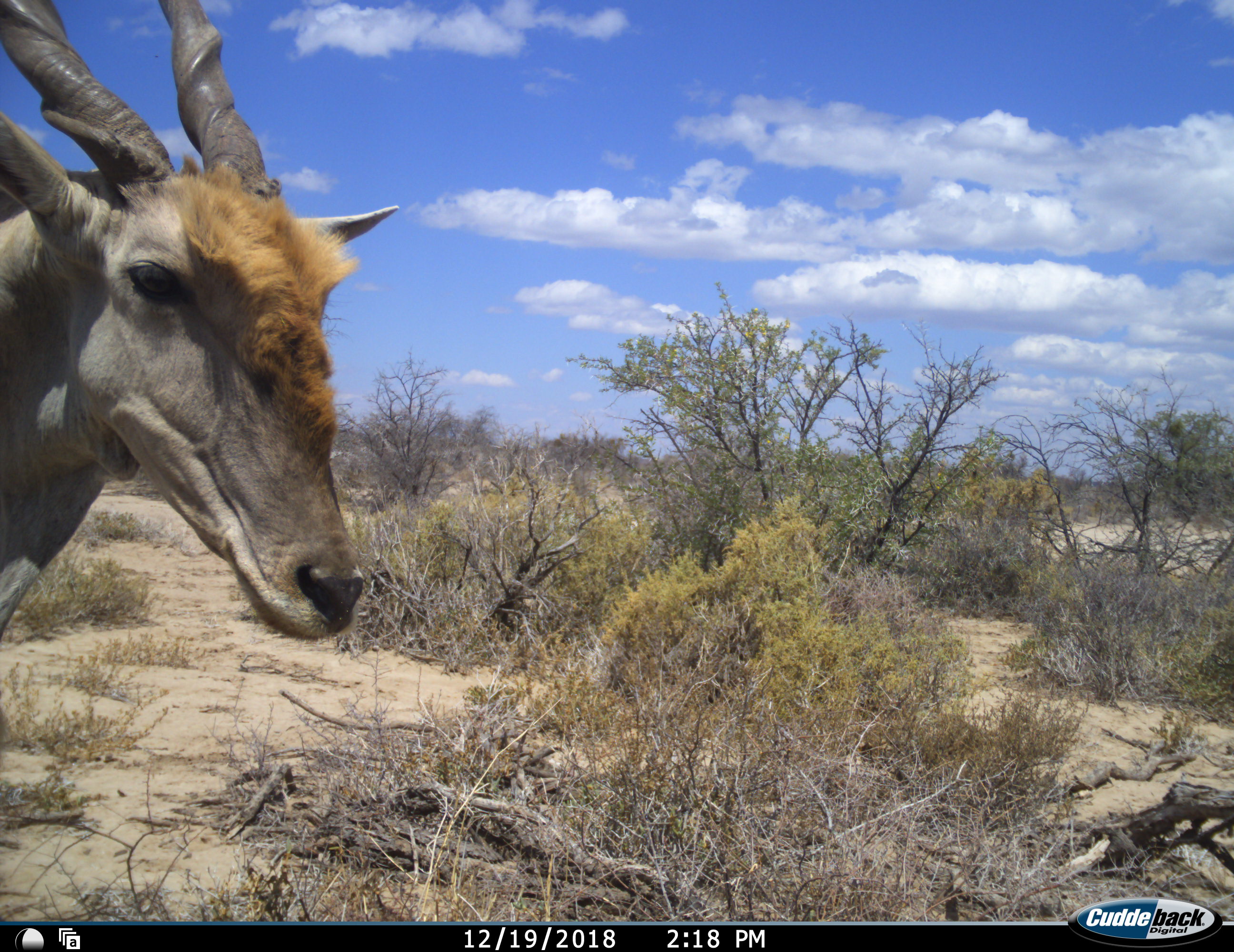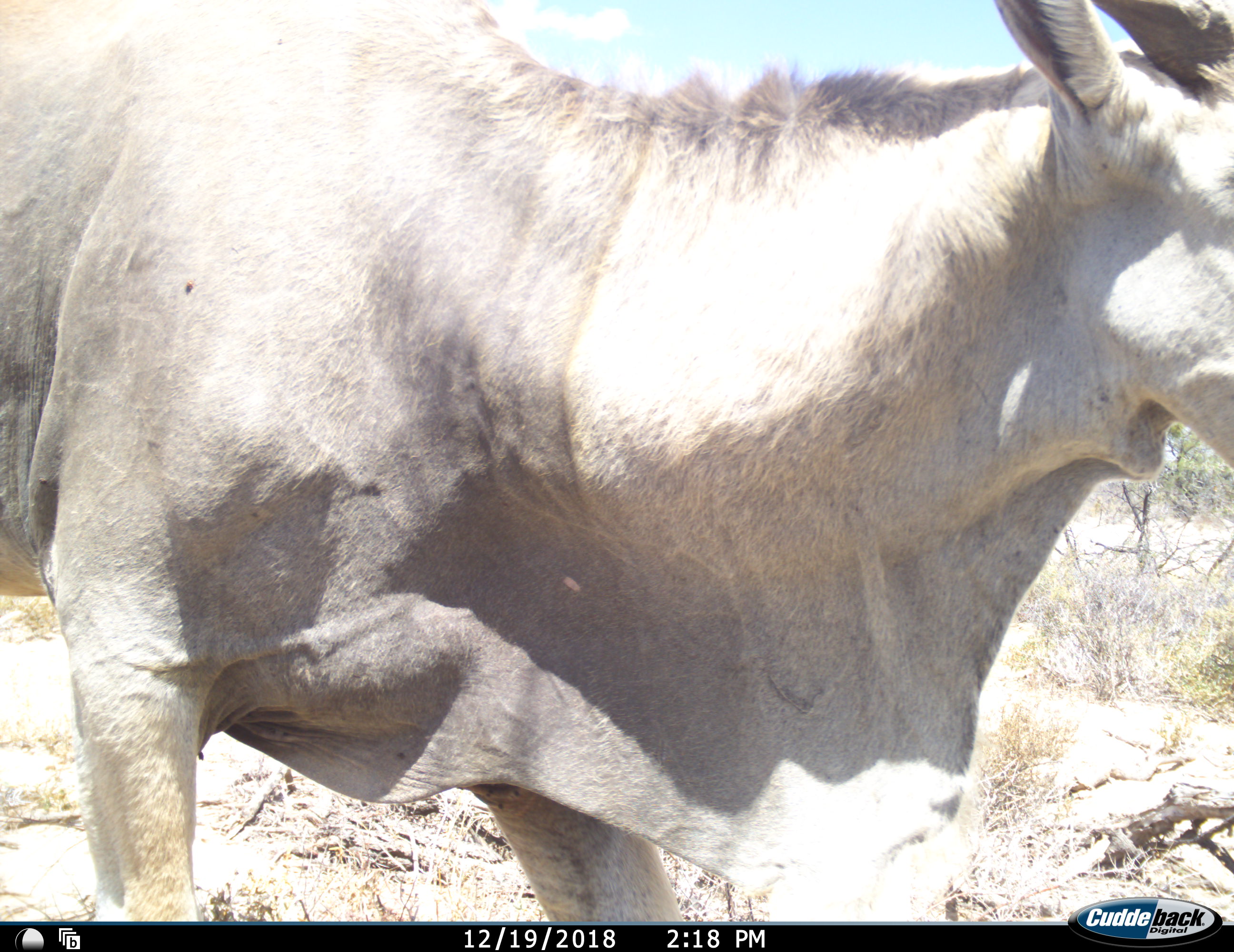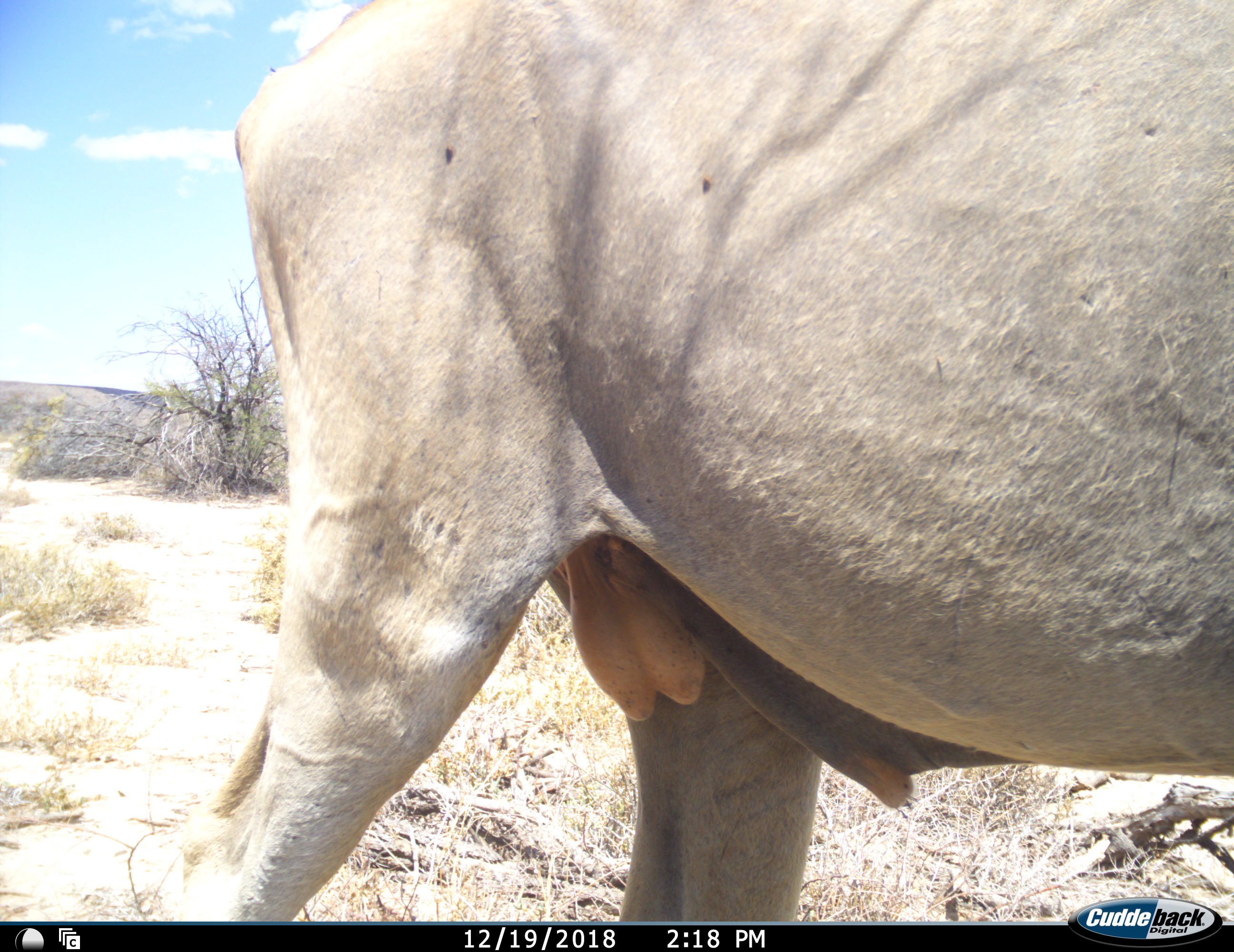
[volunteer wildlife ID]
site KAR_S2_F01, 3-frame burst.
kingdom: Animalia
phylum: Chordata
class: Mammalia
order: Artiodactyla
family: Bovidae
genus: Tragelaphus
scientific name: Tragelaphus oryx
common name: eland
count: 1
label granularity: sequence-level